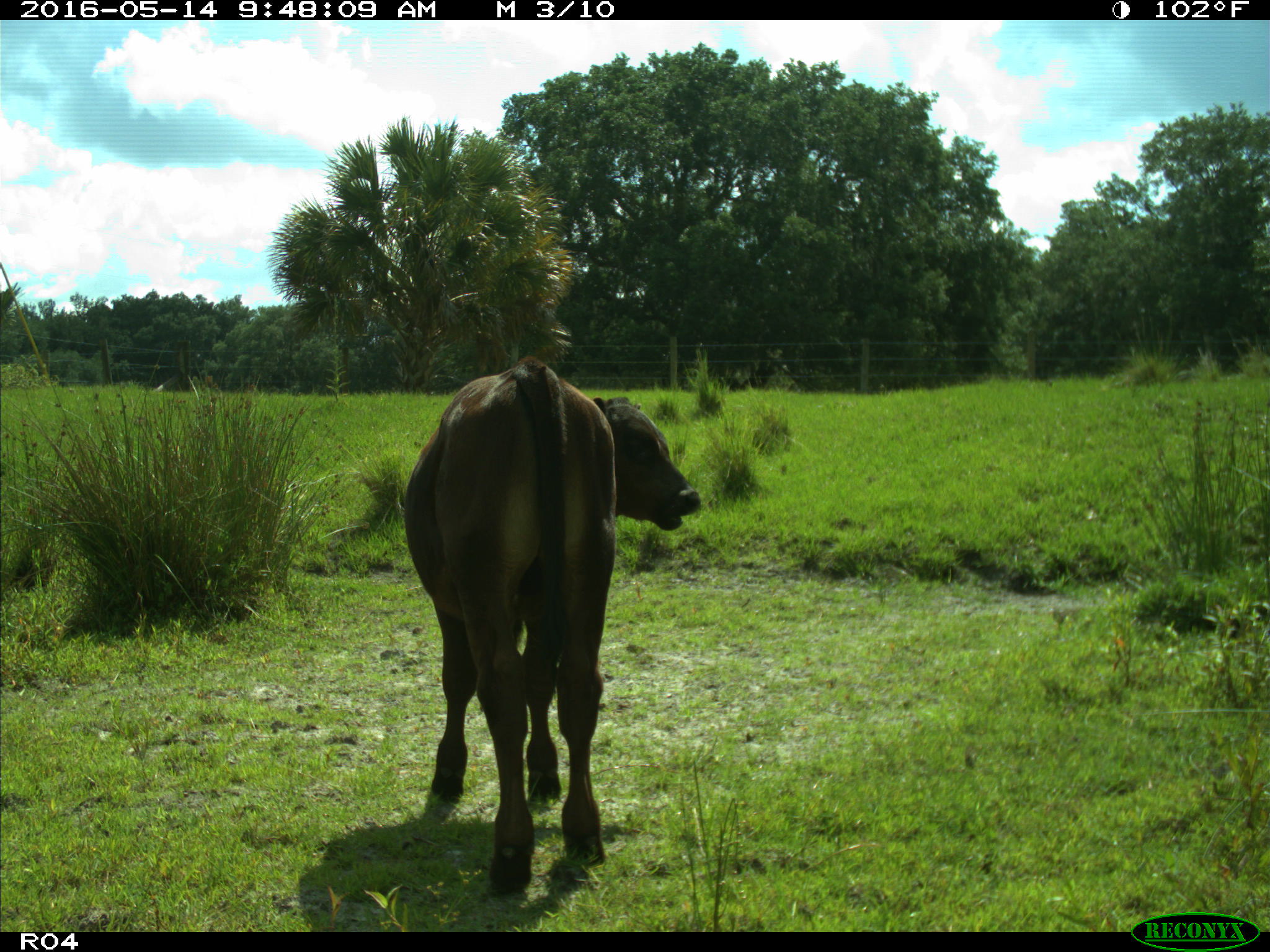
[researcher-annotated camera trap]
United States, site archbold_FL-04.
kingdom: Animalia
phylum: Chordata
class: Mammalia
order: Artiodactyla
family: Bovidae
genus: Bos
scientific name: Bos taurus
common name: domestic cow